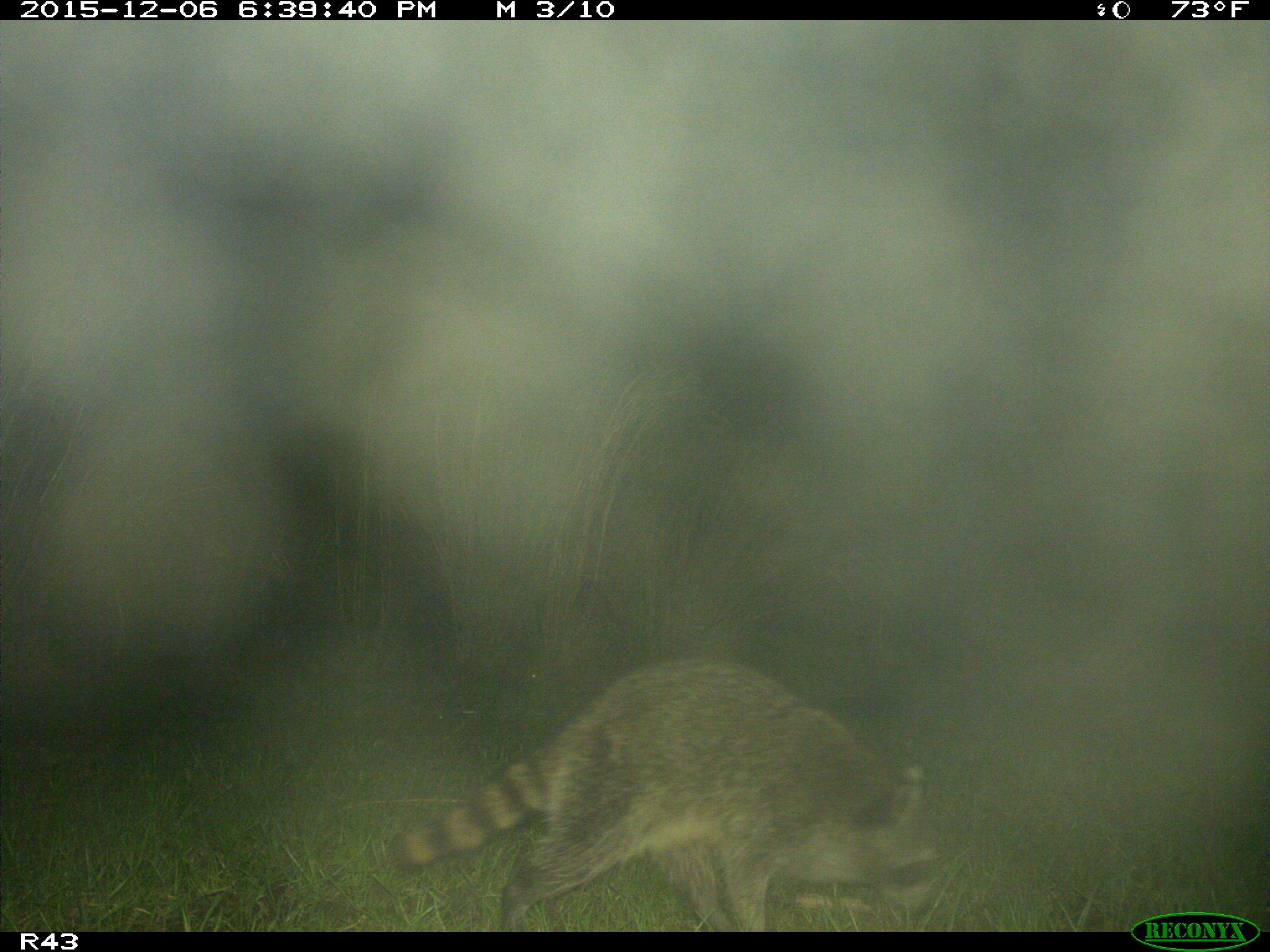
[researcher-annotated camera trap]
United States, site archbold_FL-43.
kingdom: Animalia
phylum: Chordata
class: Mammalia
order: Carnivora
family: Procyonidae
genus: Procyon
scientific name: Procyon lotor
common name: common raccoon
Procyon lotor (common raccoon).